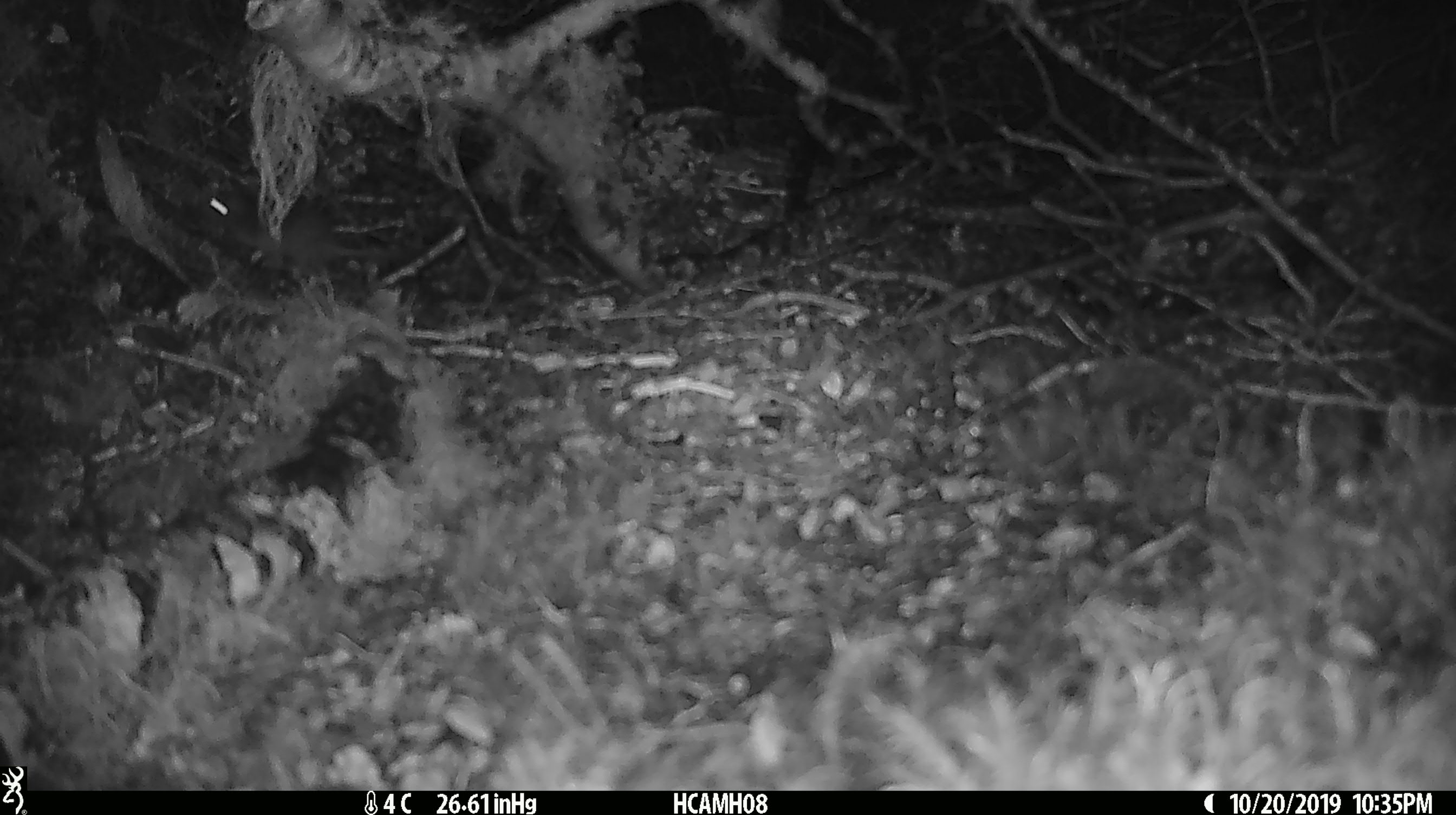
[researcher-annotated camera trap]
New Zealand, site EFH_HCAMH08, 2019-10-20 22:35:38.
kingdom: Animalia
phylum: Chordata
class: Mammalia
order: Rodentia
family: Muridae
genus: Mus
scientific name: Mus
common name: mouse